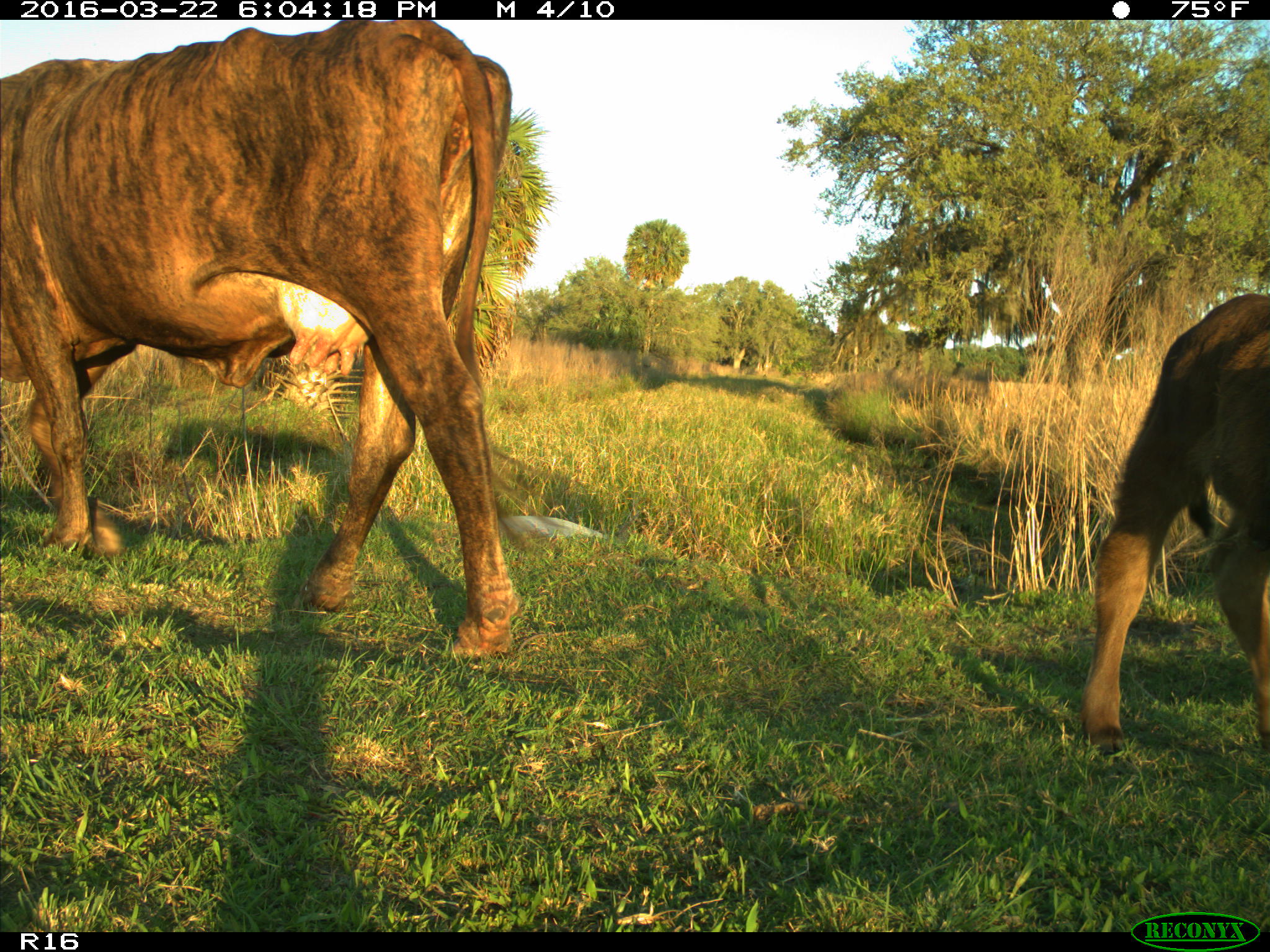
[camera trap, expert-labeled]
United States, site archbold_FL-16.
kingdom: Animalia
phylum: Chordata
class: Mammalia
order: Artiodactyla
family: Bovidae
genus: Bos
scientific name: Bos taurus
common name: domestic cow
Bos taurus (domestic cow).